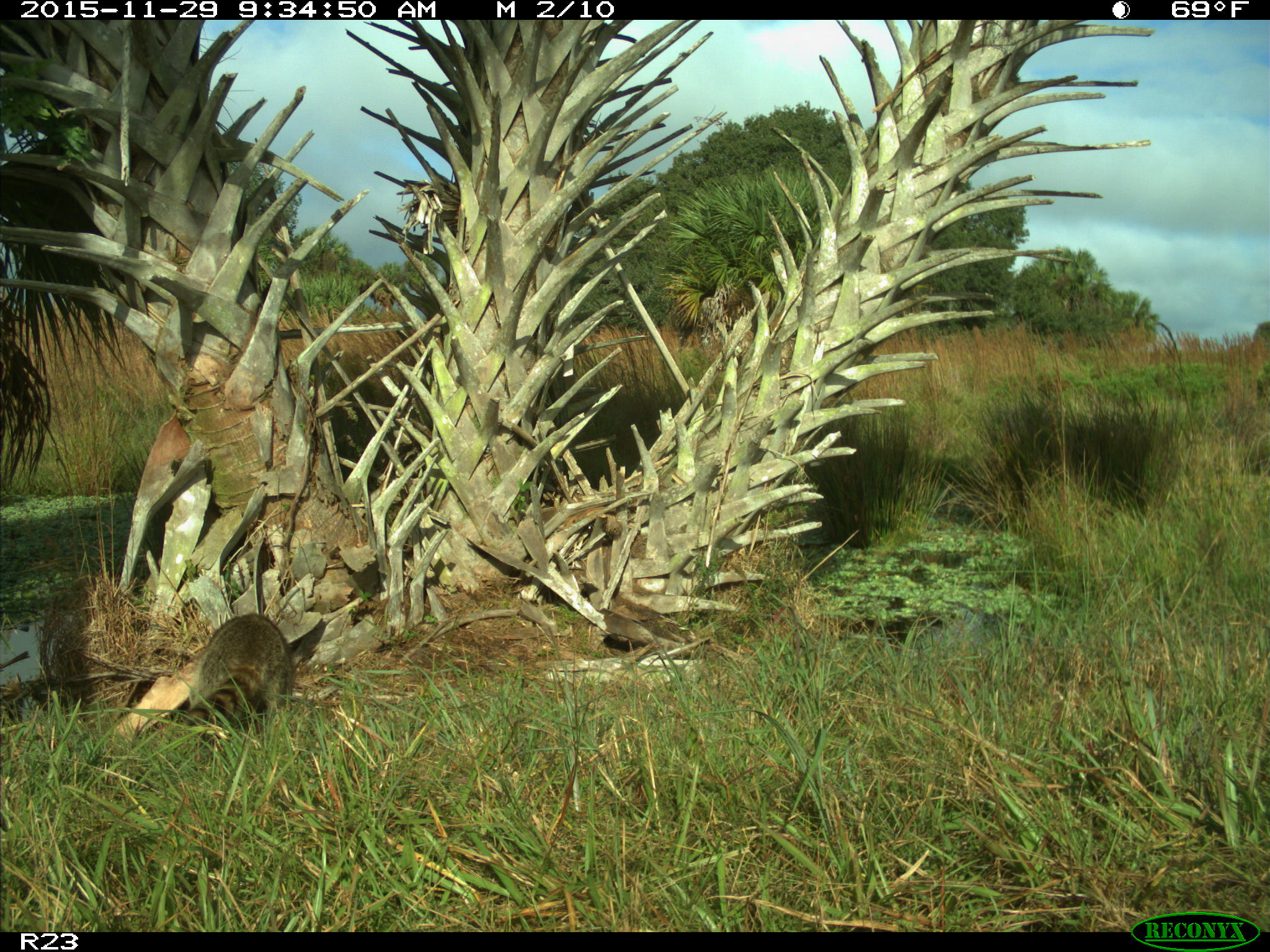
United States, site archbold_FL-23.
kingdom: Animalia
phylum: Chordata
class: Mammalia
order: Carnivora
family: Procyonidae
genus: Procyon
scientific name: Procyon lotor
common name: common raccoon